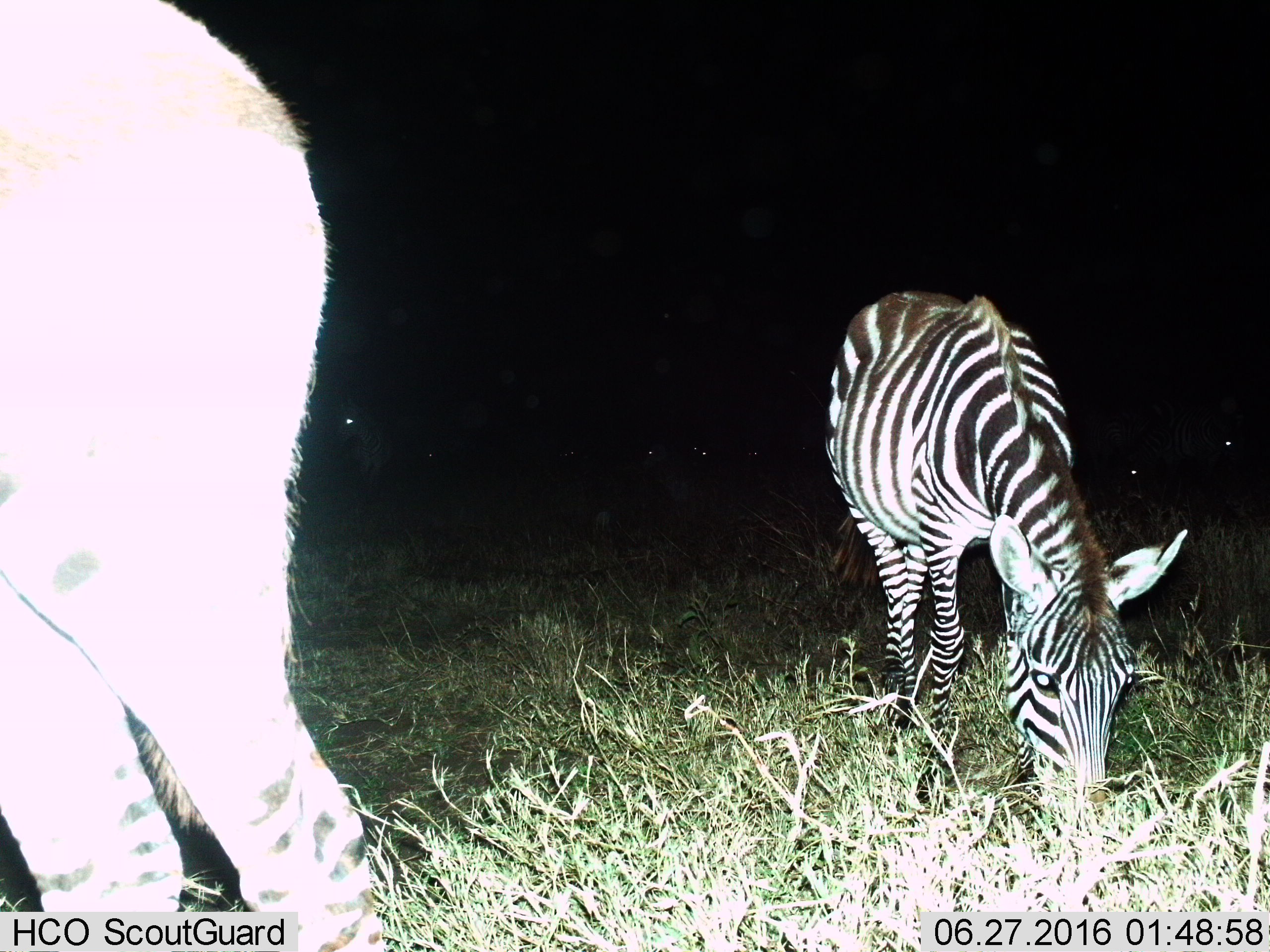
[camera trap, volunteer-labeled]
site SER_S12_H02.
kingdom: Animalia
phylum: Chordata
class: Mammalia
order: Perissodactyla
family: Equidae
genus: Equus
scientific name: Equus quagga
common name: plains zebra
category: zebraplains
Zebraplains (plains zebra) (Equus quagga), count 2. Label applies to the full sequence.